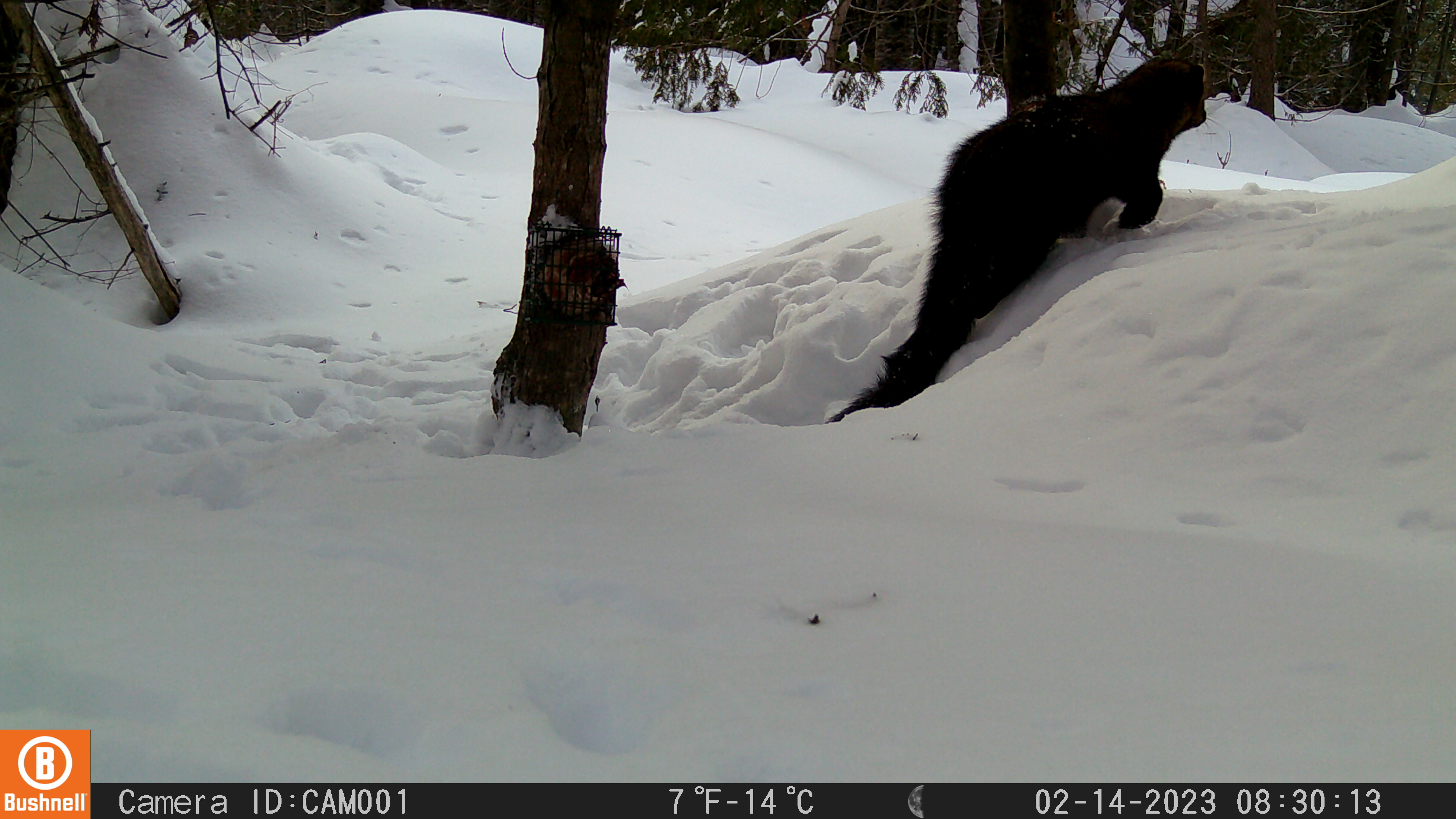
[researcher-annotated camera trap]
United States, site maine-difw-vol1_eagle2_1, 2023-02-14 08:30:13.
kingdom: Animalia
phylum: Chordata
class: Mammalia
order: Carnivora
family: Mustelidae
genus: Pekania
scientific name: Pekania pennanti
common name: fisher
Fisher (Pekania pennanti).